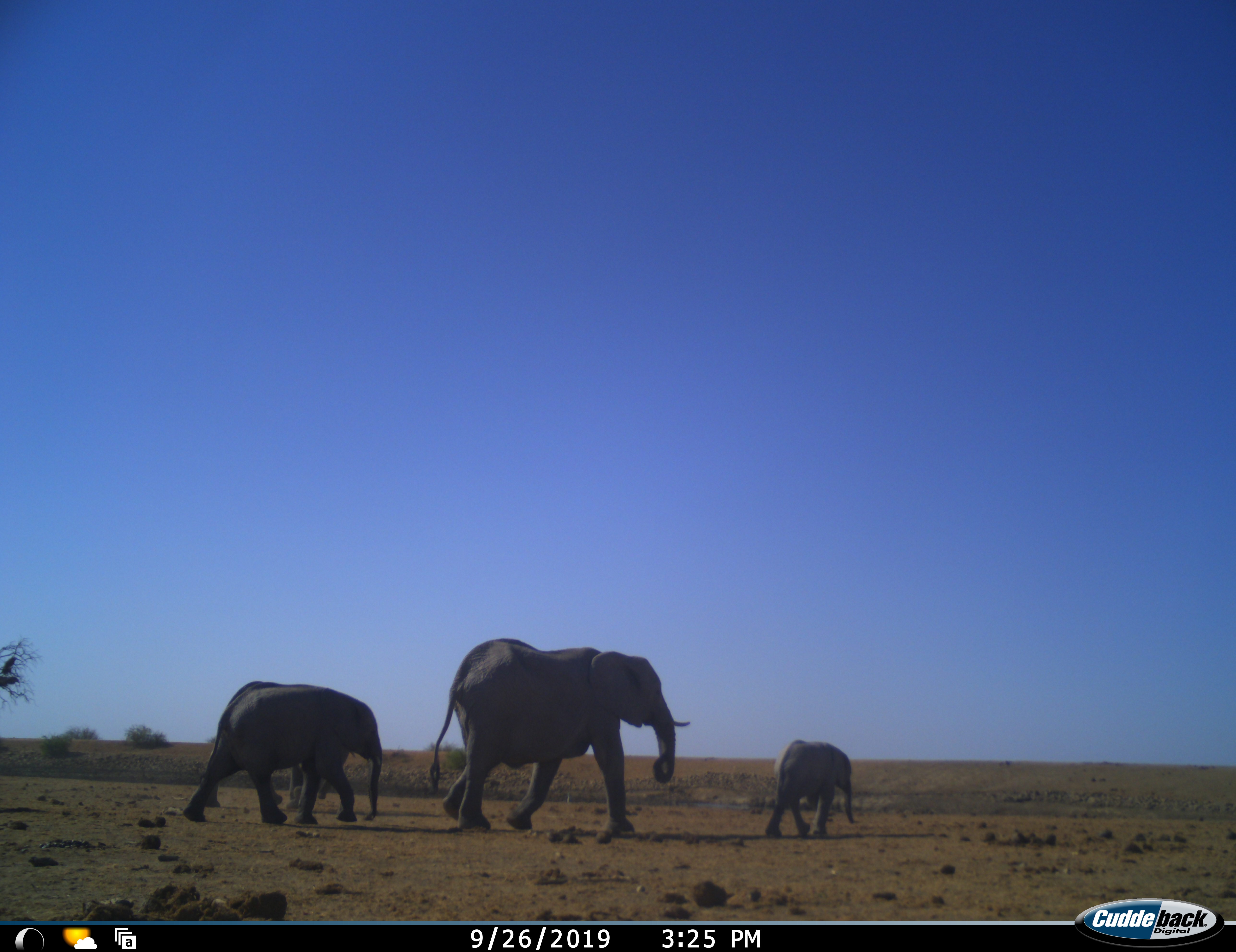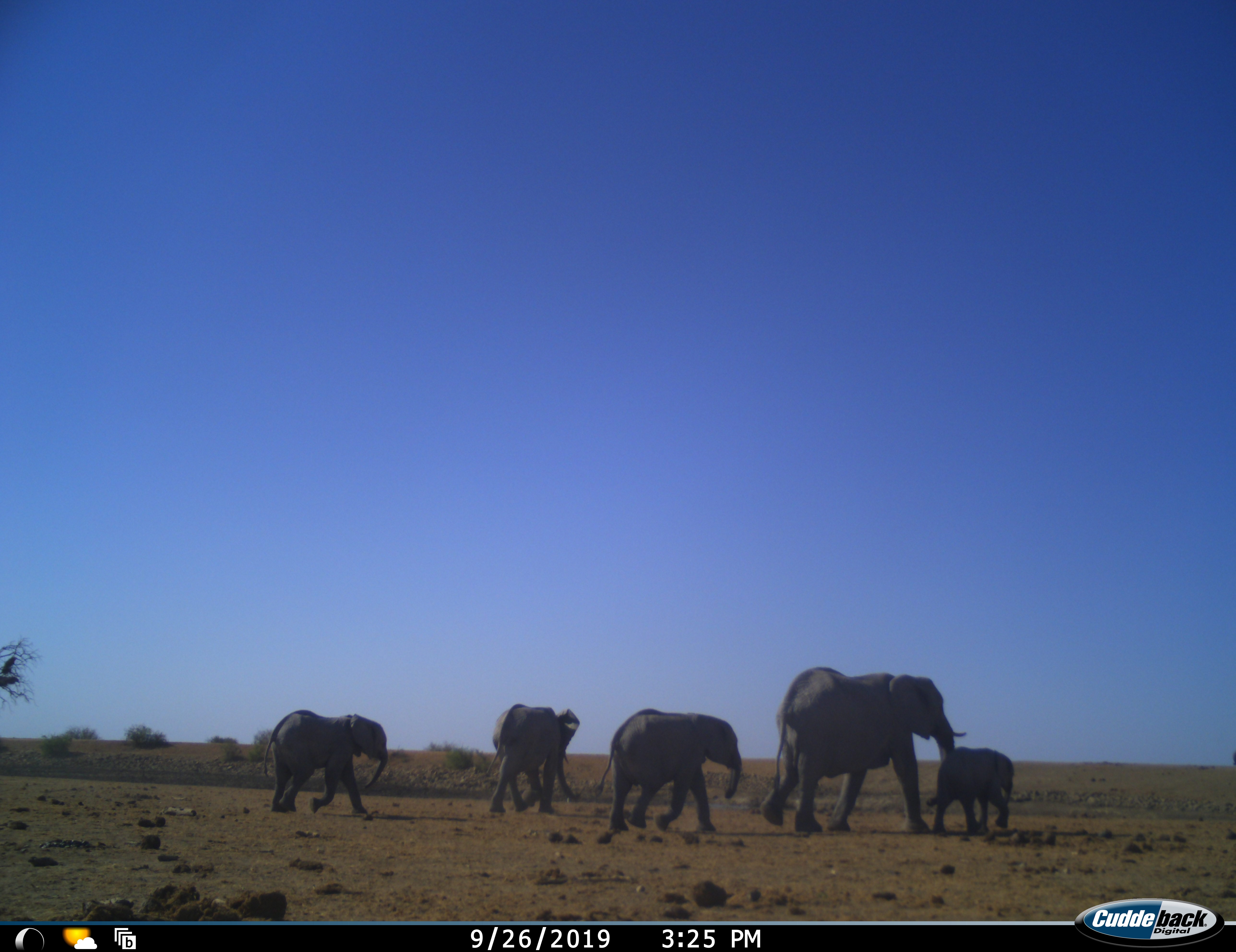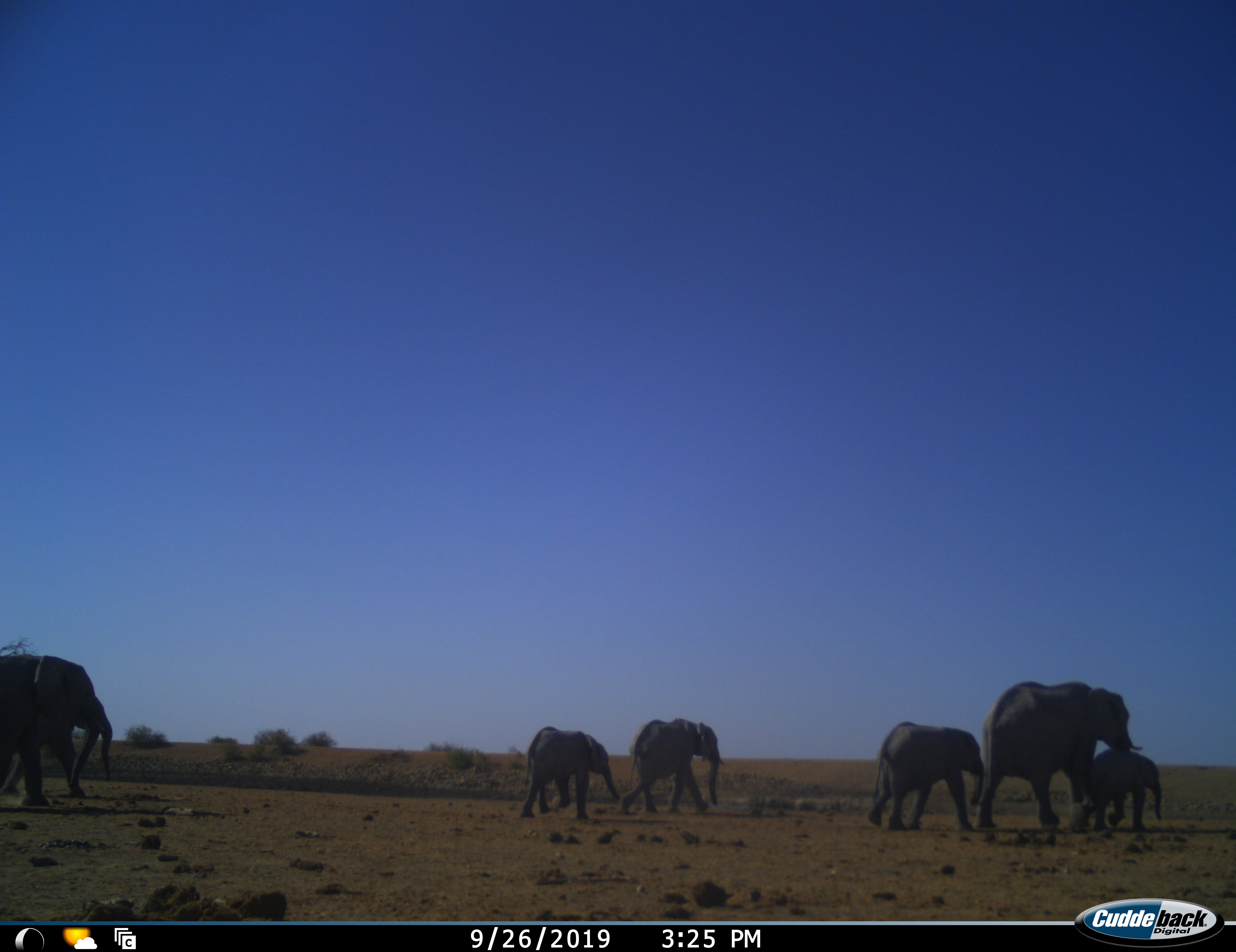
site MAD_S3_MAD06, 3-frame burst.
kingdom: Animalia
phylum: Chordata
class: Mammalia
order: Proboscidea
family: Elephantidae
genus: Loxodonta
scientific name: Loxodonta africana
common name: african bush elephant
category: elephant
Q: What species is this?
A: Elephant (african bush elephant) (Loxodonta africana).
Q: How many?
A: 7.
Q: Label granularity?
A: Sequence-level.